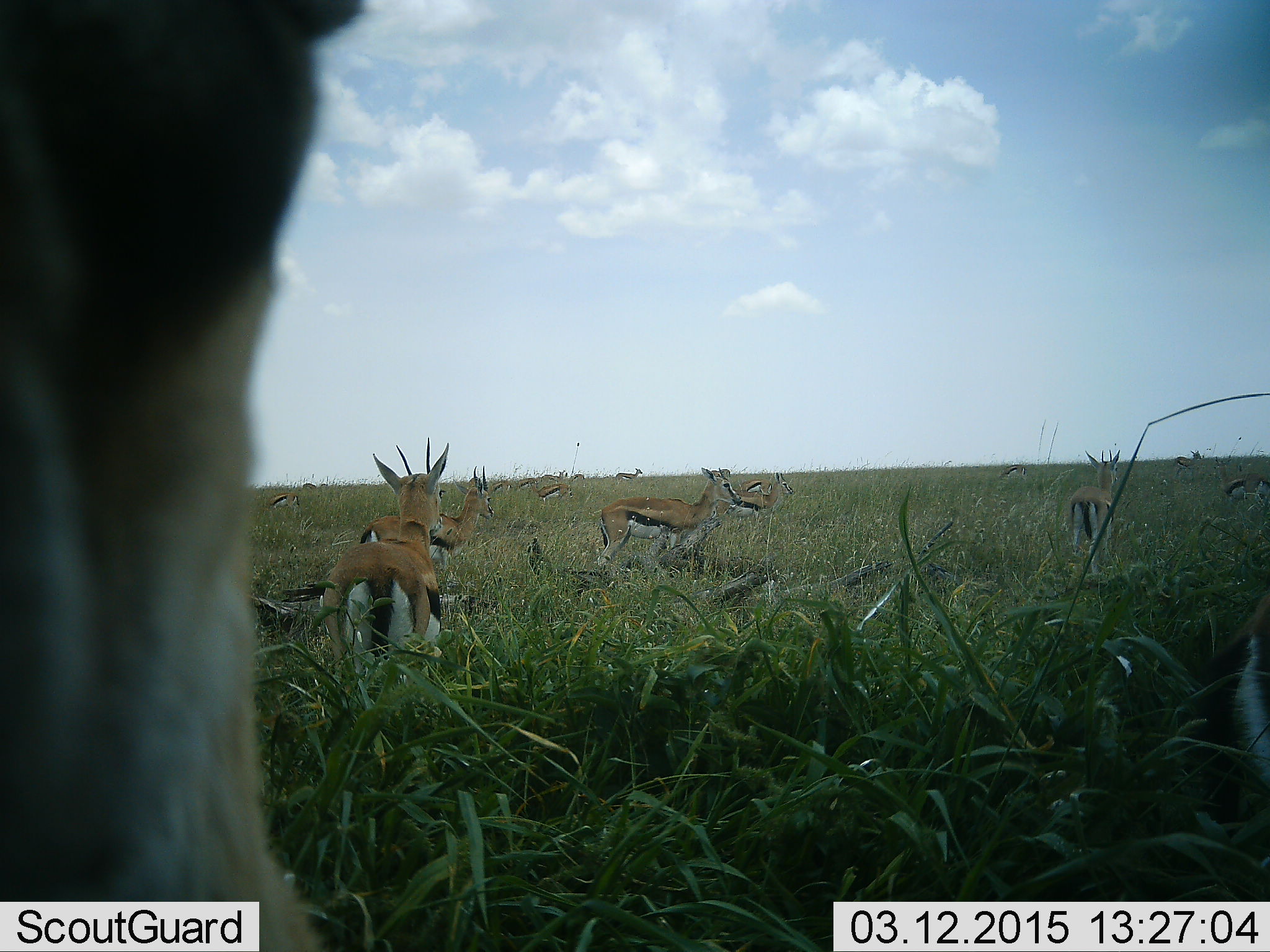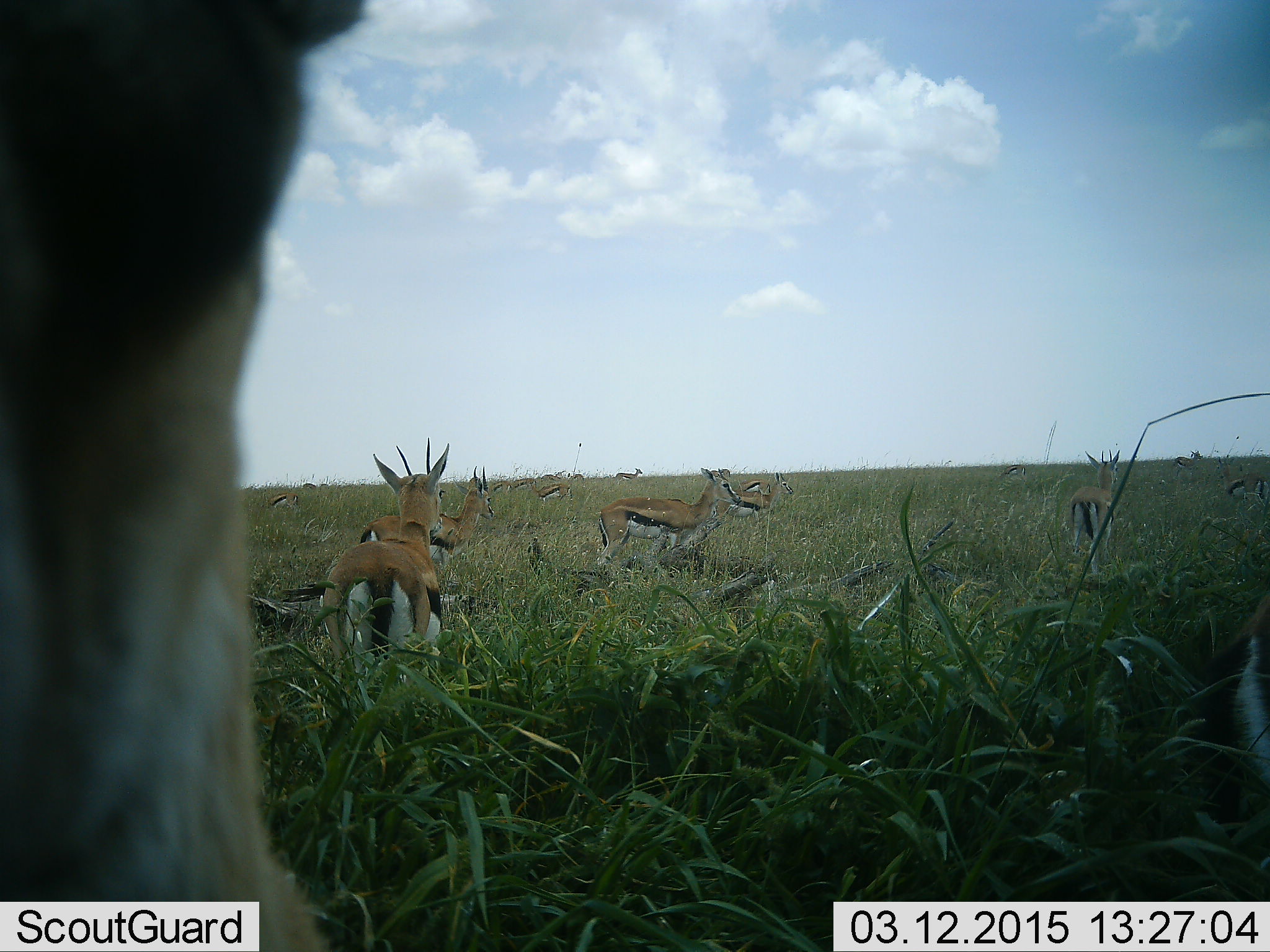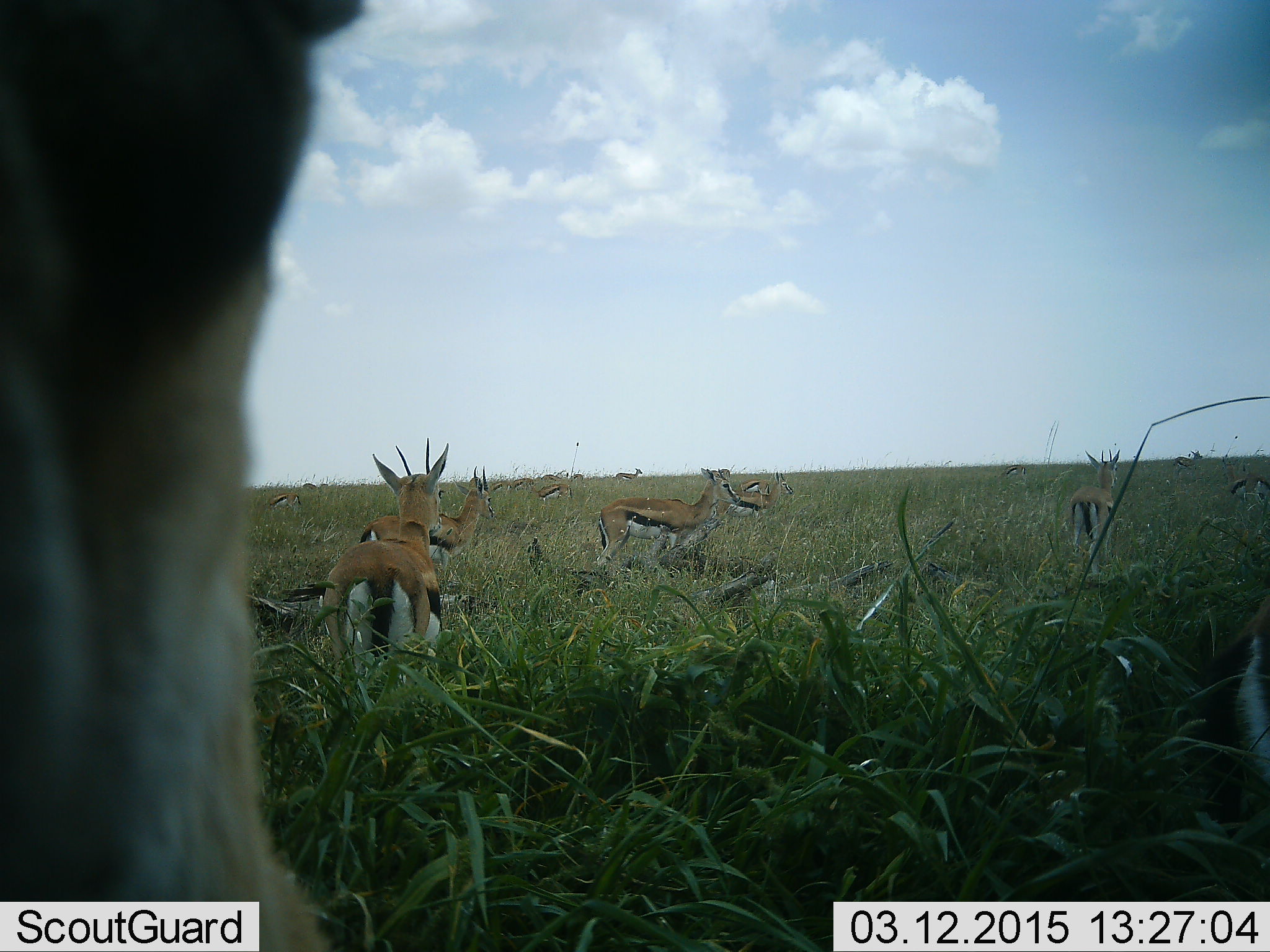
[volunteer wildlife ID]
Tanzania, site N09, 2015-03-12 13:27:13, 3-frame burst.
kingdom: Animalia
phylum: Chordata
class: Mammalia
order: Artiodactyla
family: Bovidae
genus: Eudorcas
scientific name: Eudorcas thomsonii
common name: thomson's gazelle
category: gazellethomsons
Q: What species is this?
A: Gazellethomsons (thomson's gazelle) (Eudorcas thomsonii).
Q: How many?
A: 11-50.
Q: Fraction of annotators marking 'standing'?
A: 100%.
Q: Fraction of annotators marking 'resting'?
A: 30%.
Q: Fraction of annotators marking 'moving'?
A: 10%.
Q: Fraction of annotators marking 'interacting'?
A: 0%.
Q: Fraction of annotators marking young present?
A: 0%.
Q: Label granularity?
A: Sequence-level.